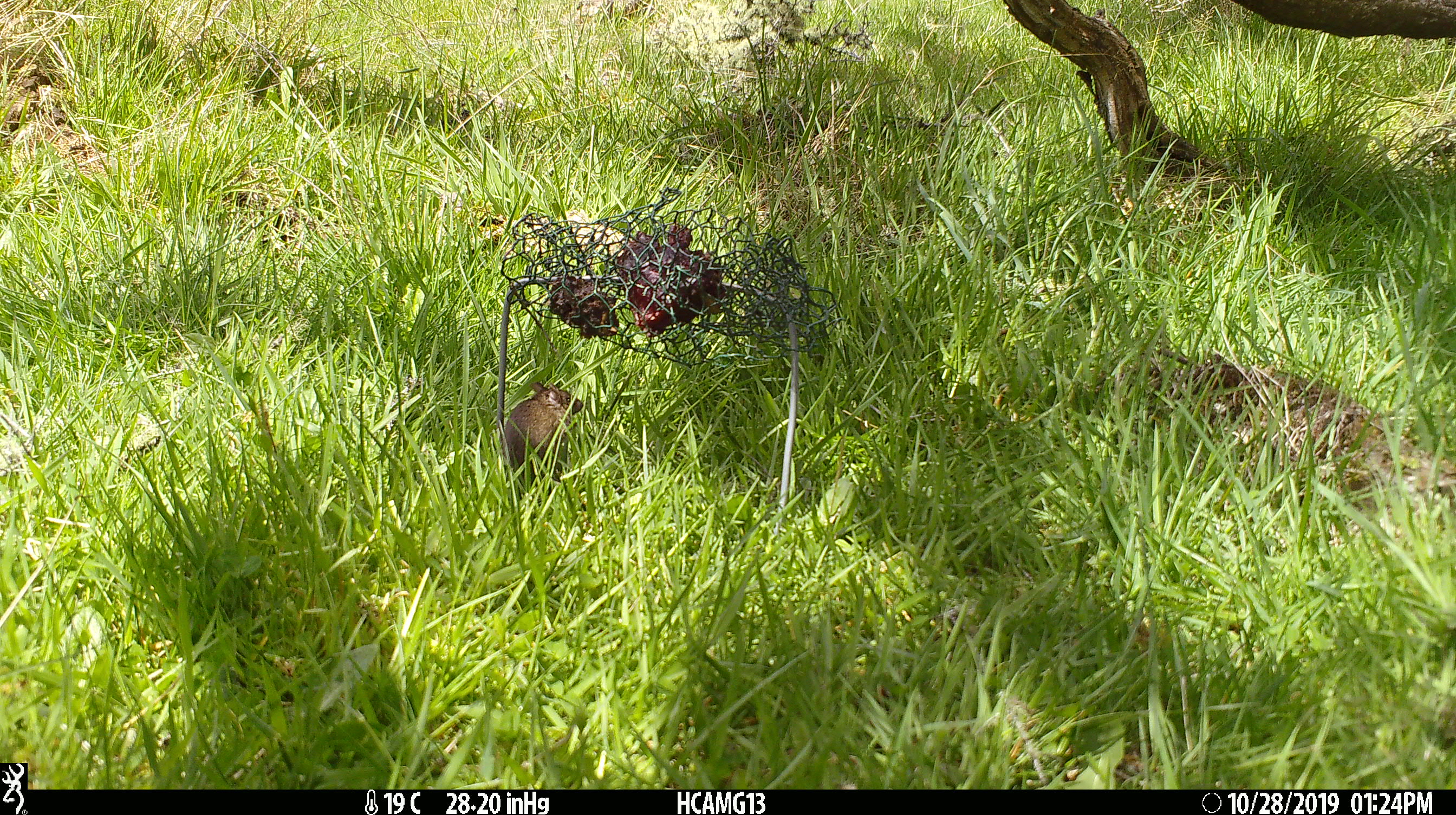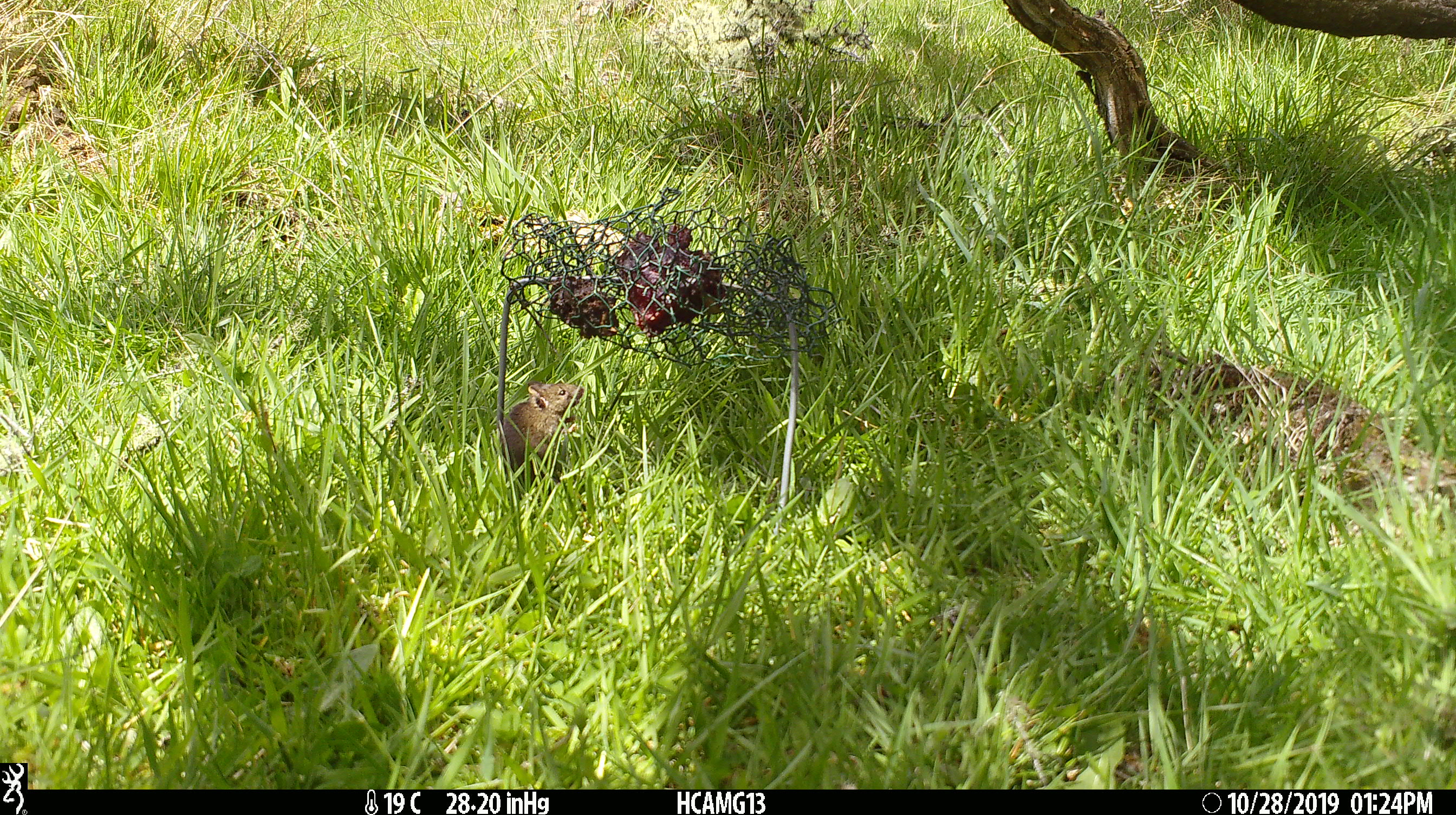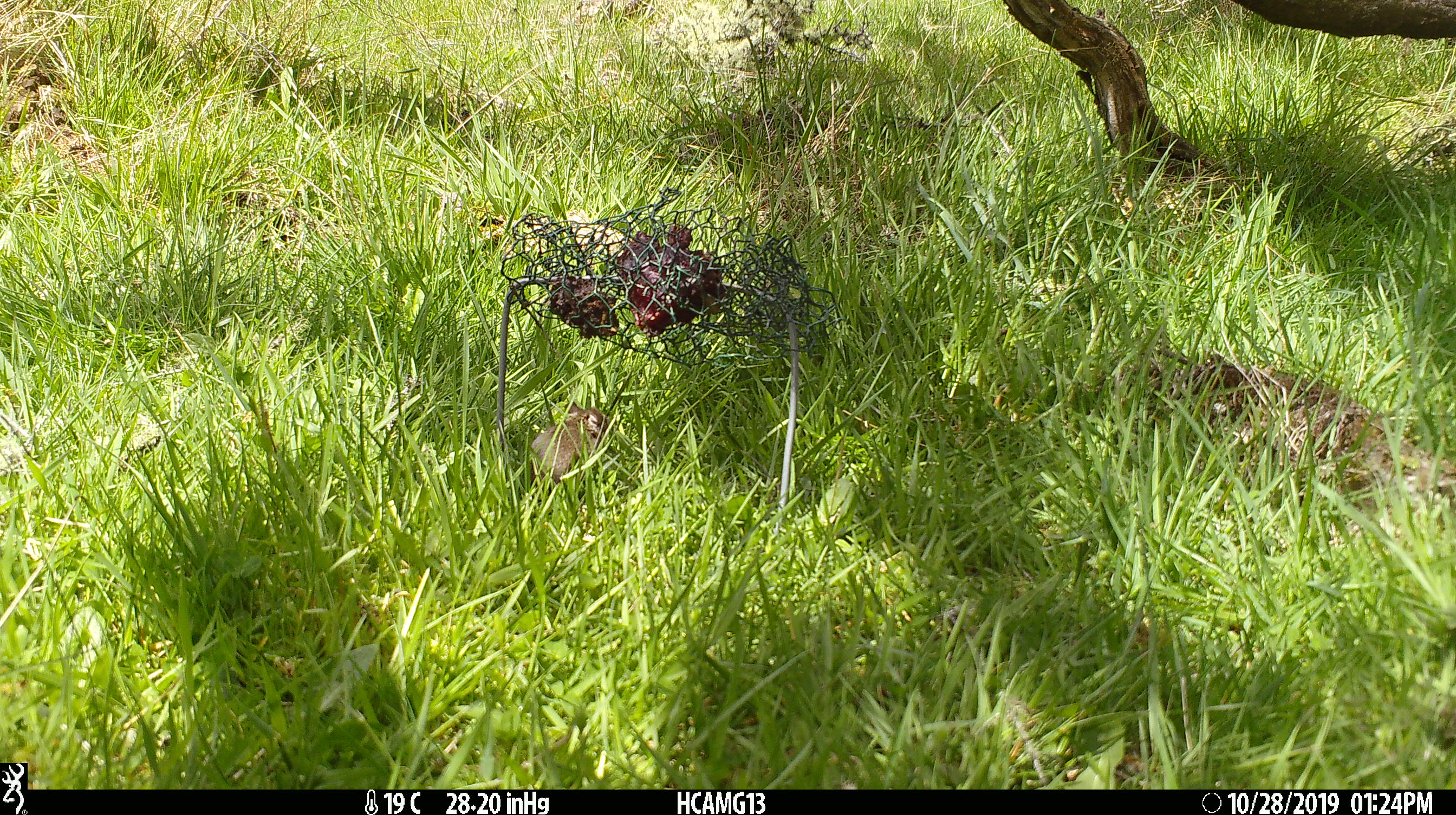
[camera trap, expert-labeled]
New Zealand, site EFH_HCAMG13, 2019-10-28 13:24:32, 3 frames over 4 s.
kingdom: Animalia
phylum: Chordata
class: Mammalia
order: Rodentia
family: Muridae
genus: Mus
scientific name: Mus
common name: mouse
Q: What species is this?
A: Mouse (Mus).